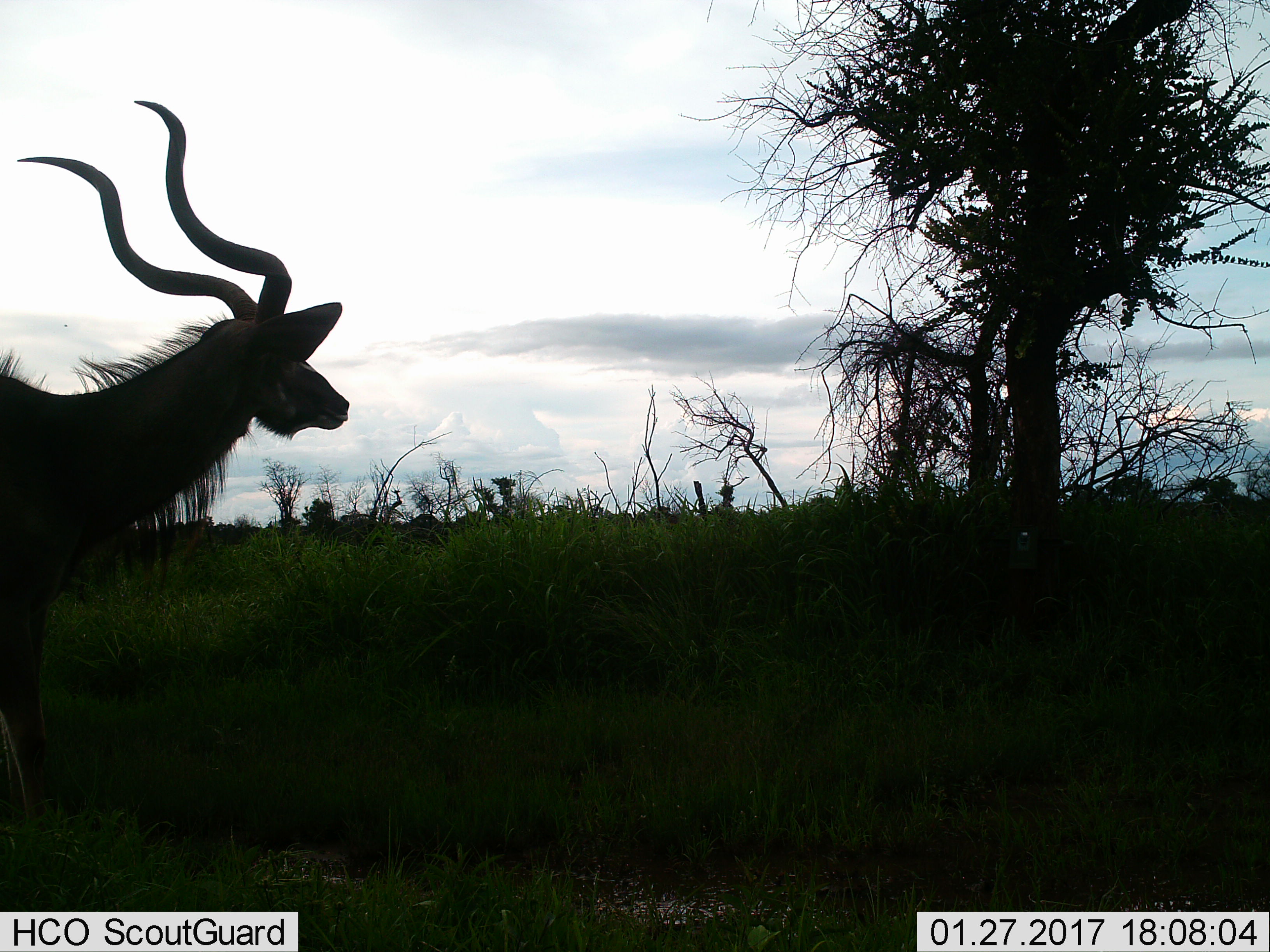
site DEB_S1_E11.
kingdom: Animalia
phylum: Chordata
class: Mammalia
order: Artiodactyla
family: Bovidae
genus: Tragelaphus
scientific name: Tragelaphus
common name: kudu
Kudu (Tragelaphus), count 1. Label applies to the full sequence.